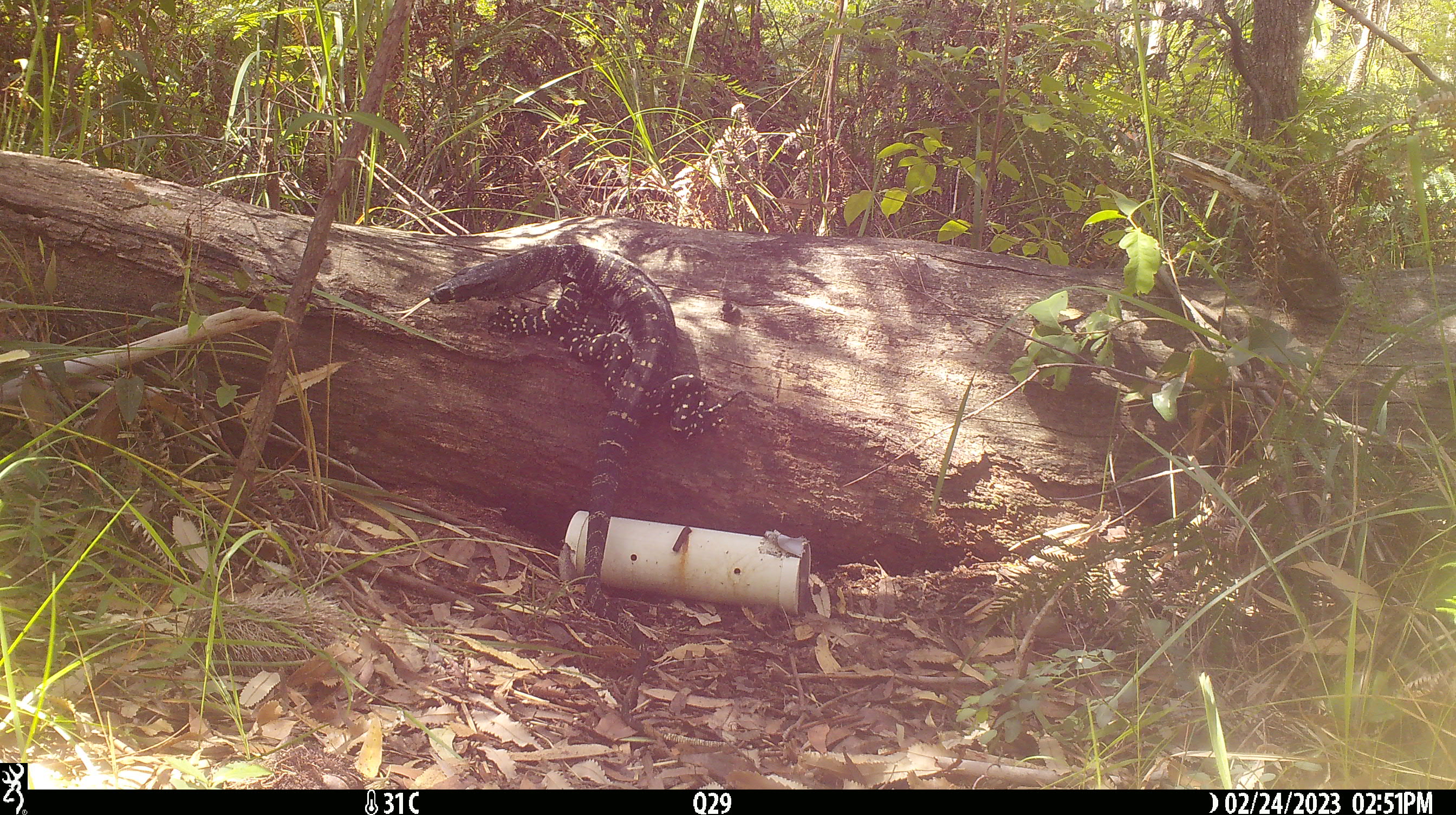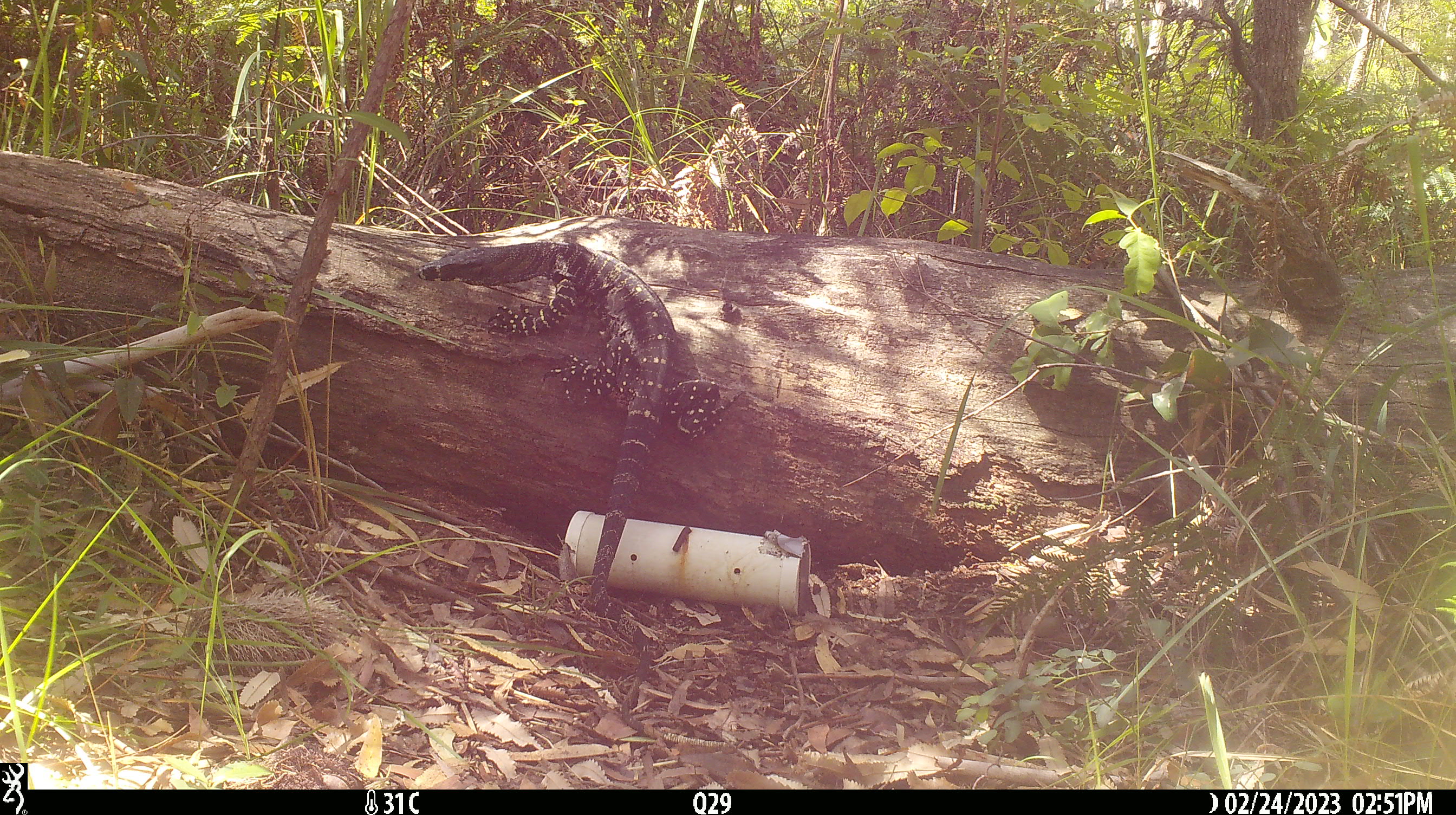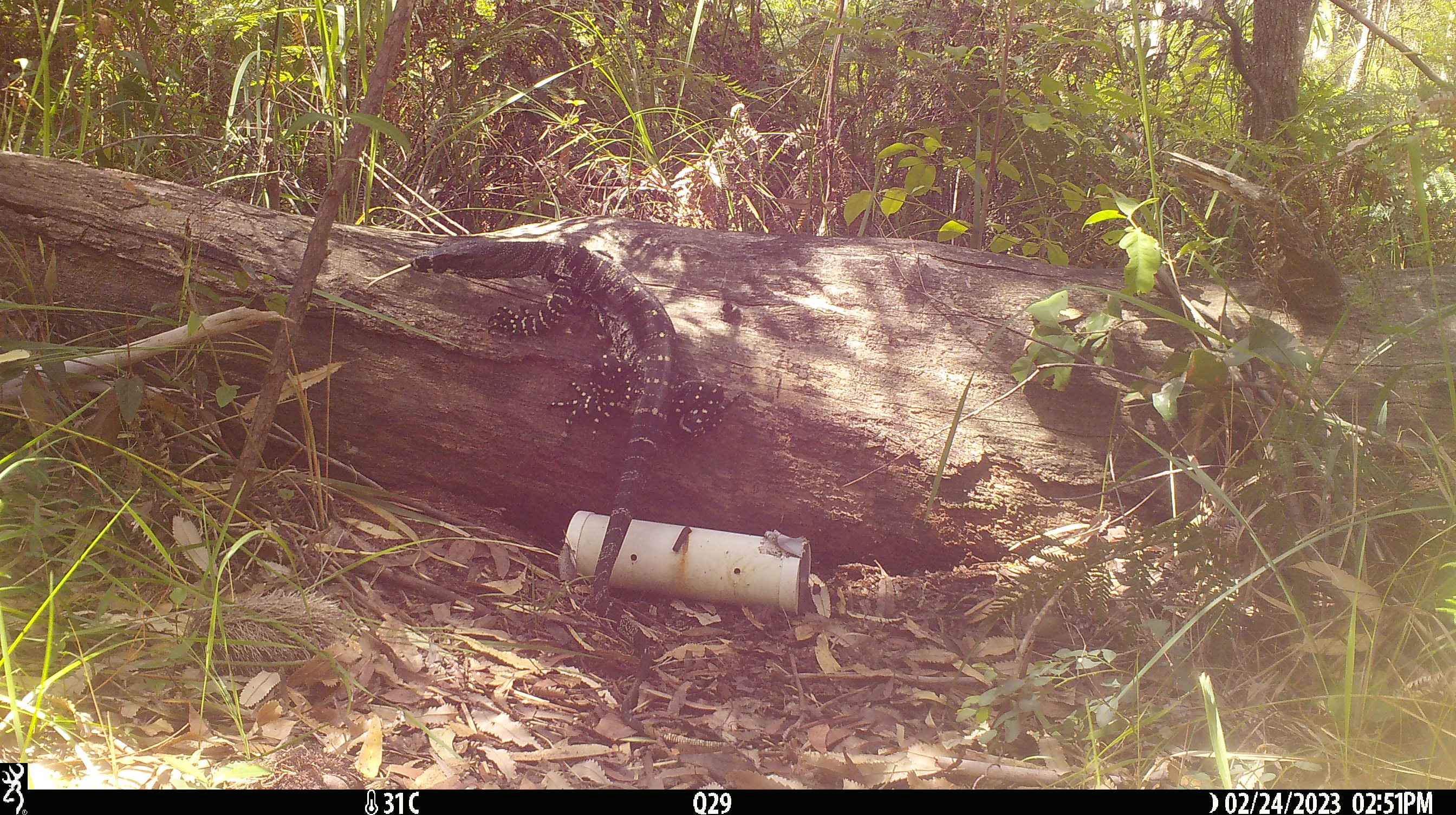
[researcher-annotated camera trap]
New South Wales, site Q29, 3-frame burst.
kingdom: Animalia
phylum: Chordata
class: Reptilia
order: Squamata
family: Varanidae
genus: Varanus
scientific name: Varanus varius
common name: lace monitor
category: goanna